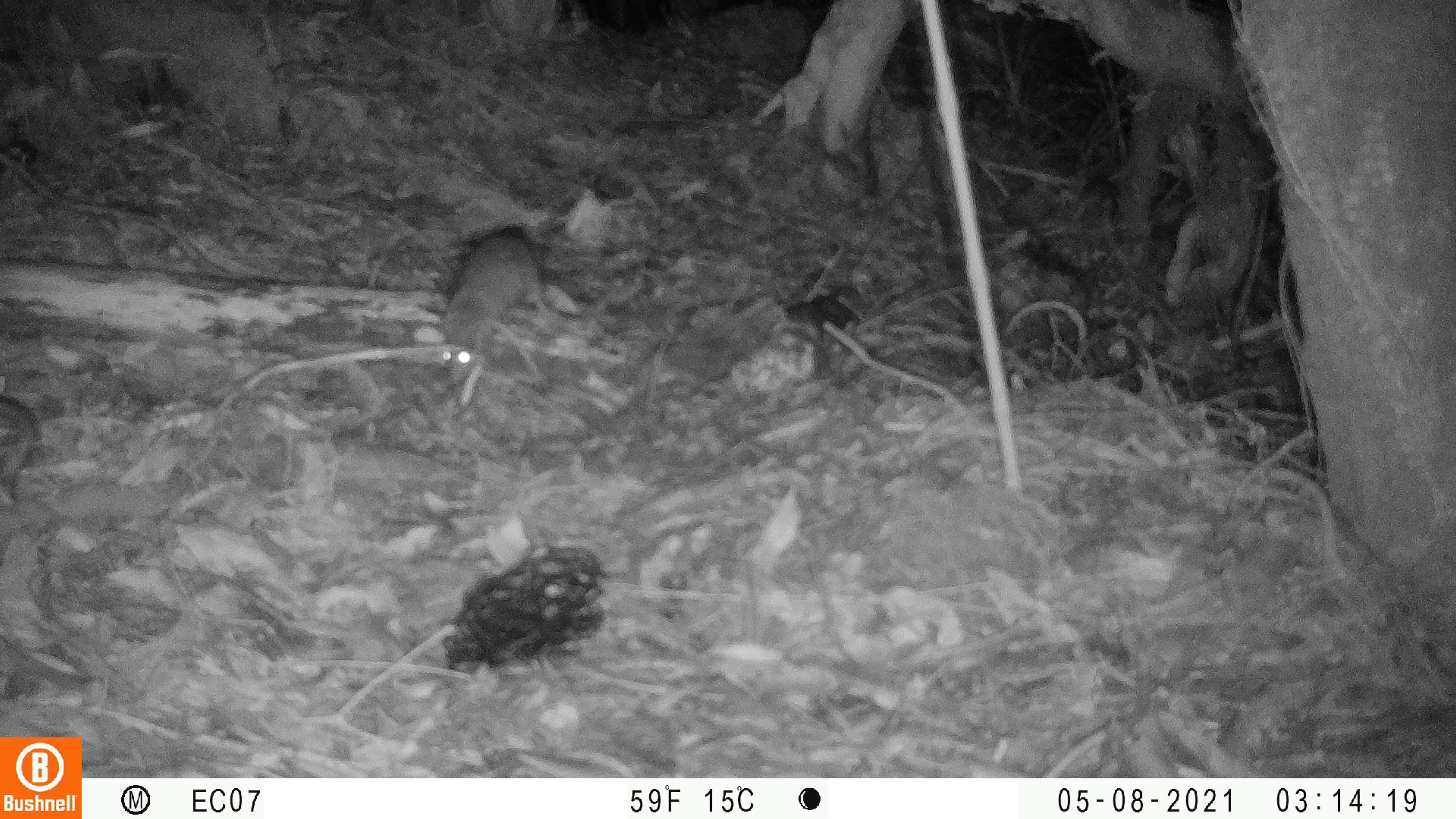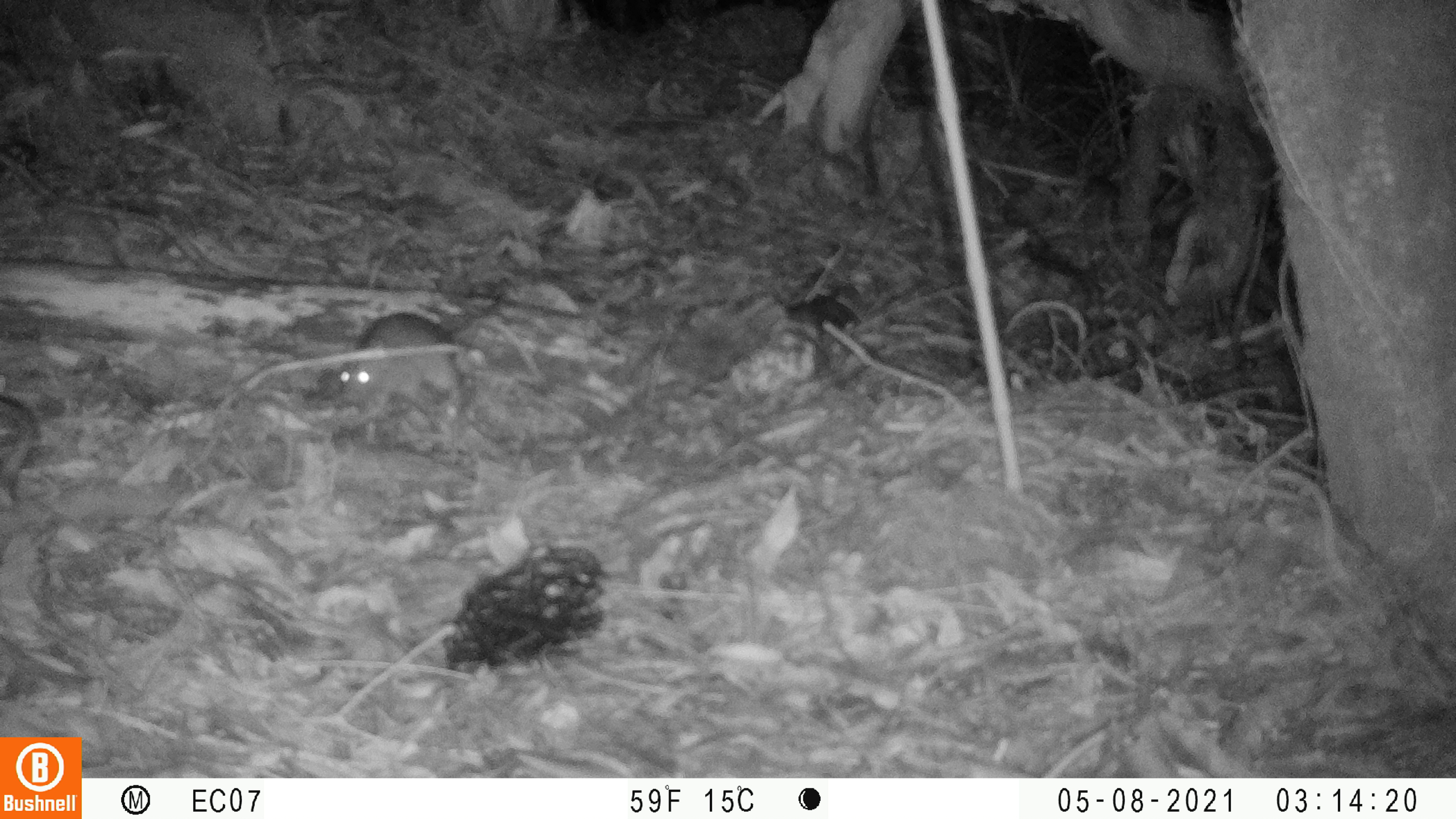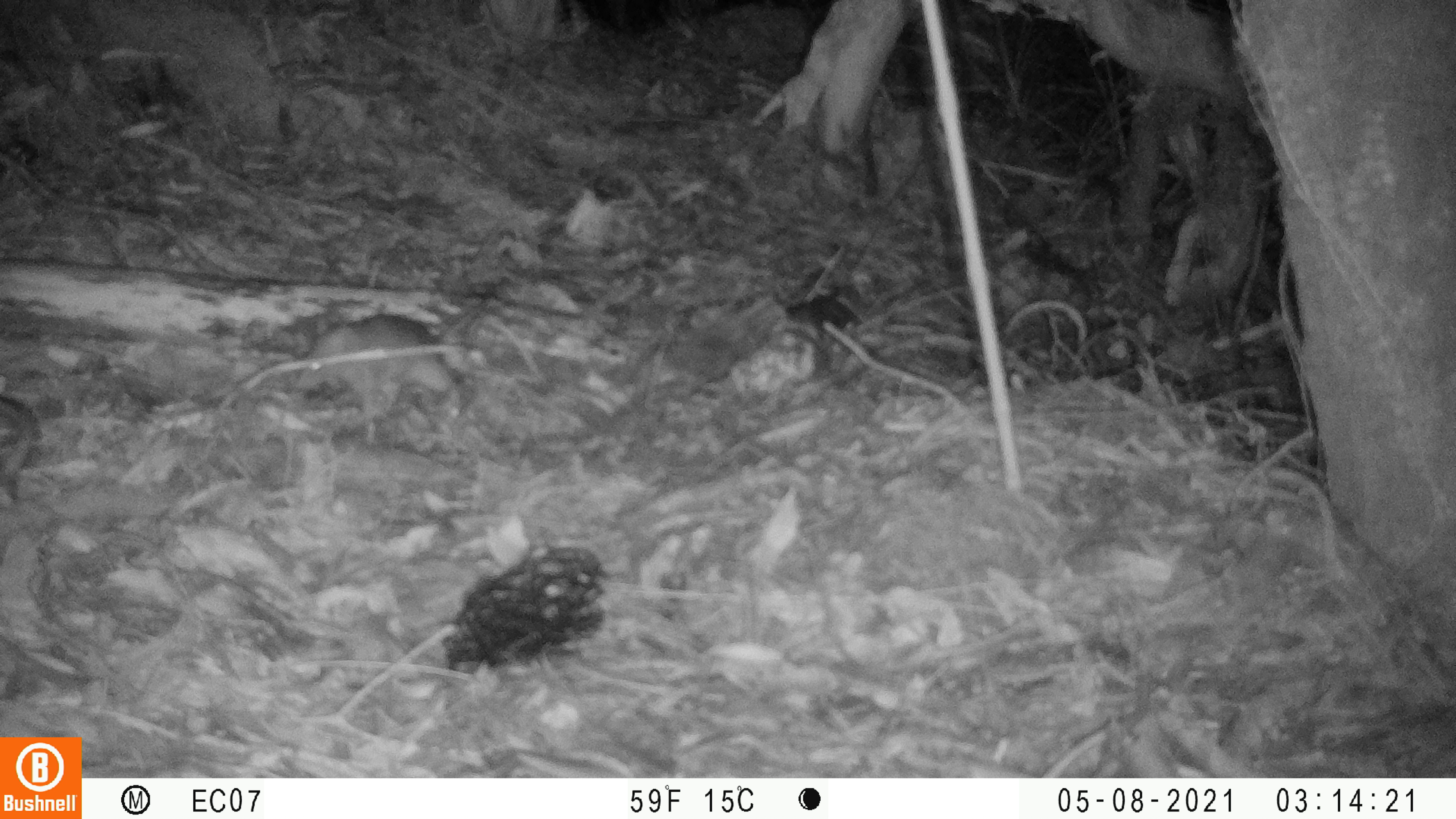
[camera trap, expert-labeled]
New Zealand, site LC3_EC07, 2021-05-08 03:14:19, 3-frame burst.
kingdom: Animalia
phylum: Chordata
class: Mammalia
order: Rodentia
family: Muridae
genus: Rattus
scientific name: Rattus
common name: rat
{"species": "rat (Rattus)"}